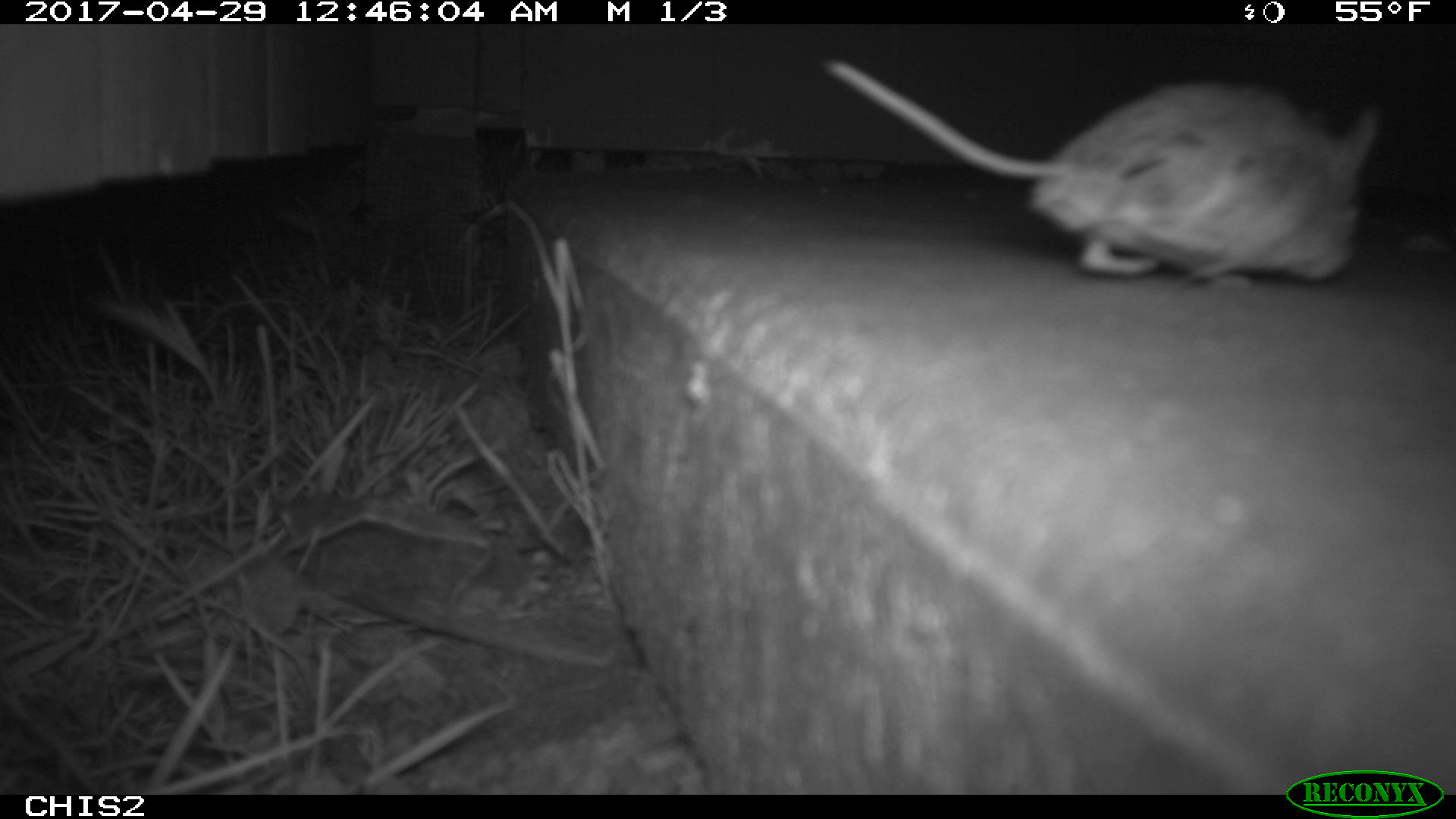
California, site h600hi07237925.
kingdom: Animalia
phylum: Chordata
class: Mammalia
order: Rodentia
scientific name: Rodentia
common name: rodent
Rodent (Rodentia).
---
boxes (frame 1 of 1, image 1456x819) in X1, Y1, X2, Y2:
rodent: 817, 56, 1384, 290